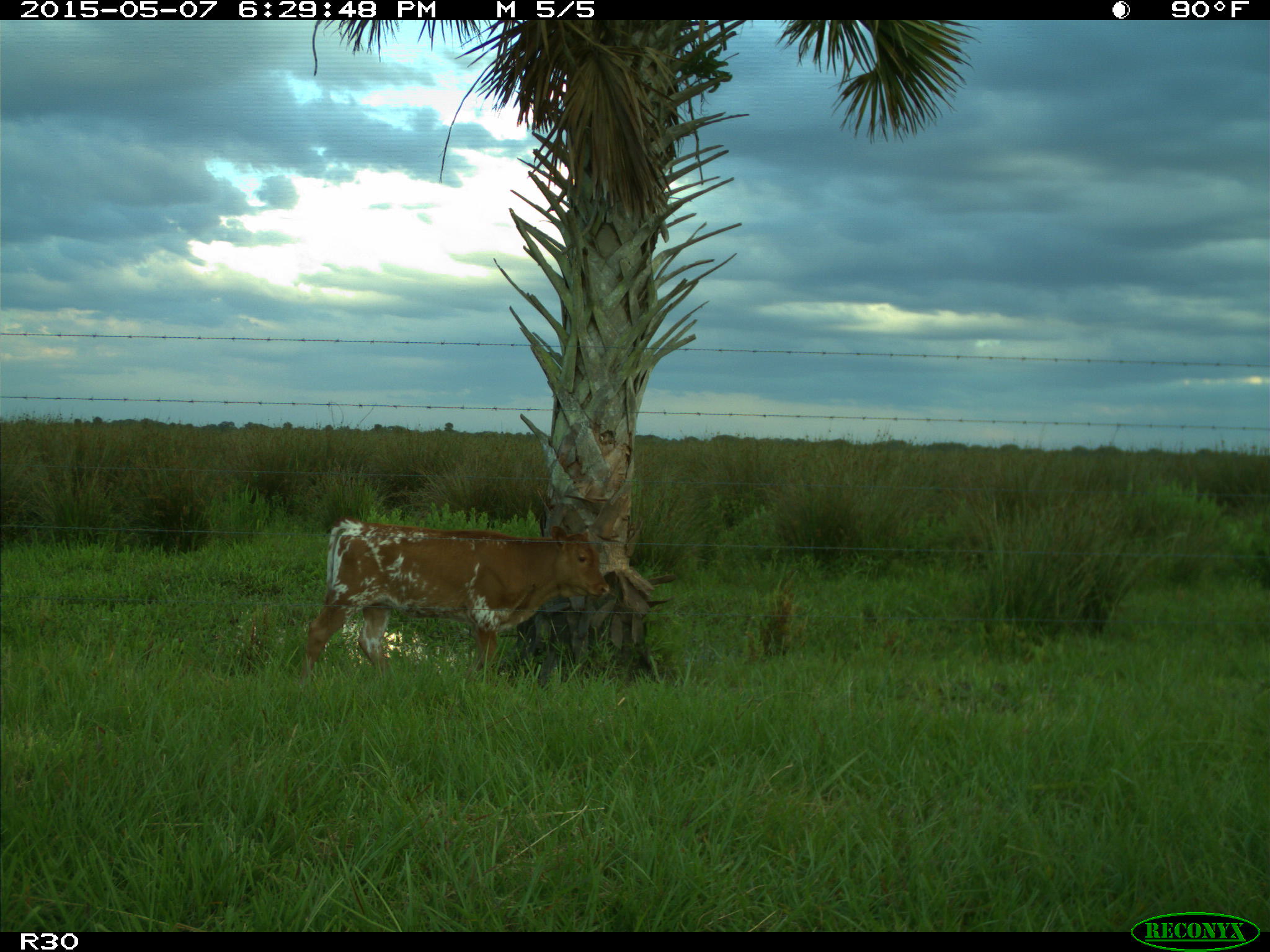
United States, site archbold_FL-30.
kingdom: Animalia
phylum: Chordata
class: Mammalia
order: Artiodactyla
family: Bovidae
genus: Bos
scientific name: Bos taurus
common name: domestic cow